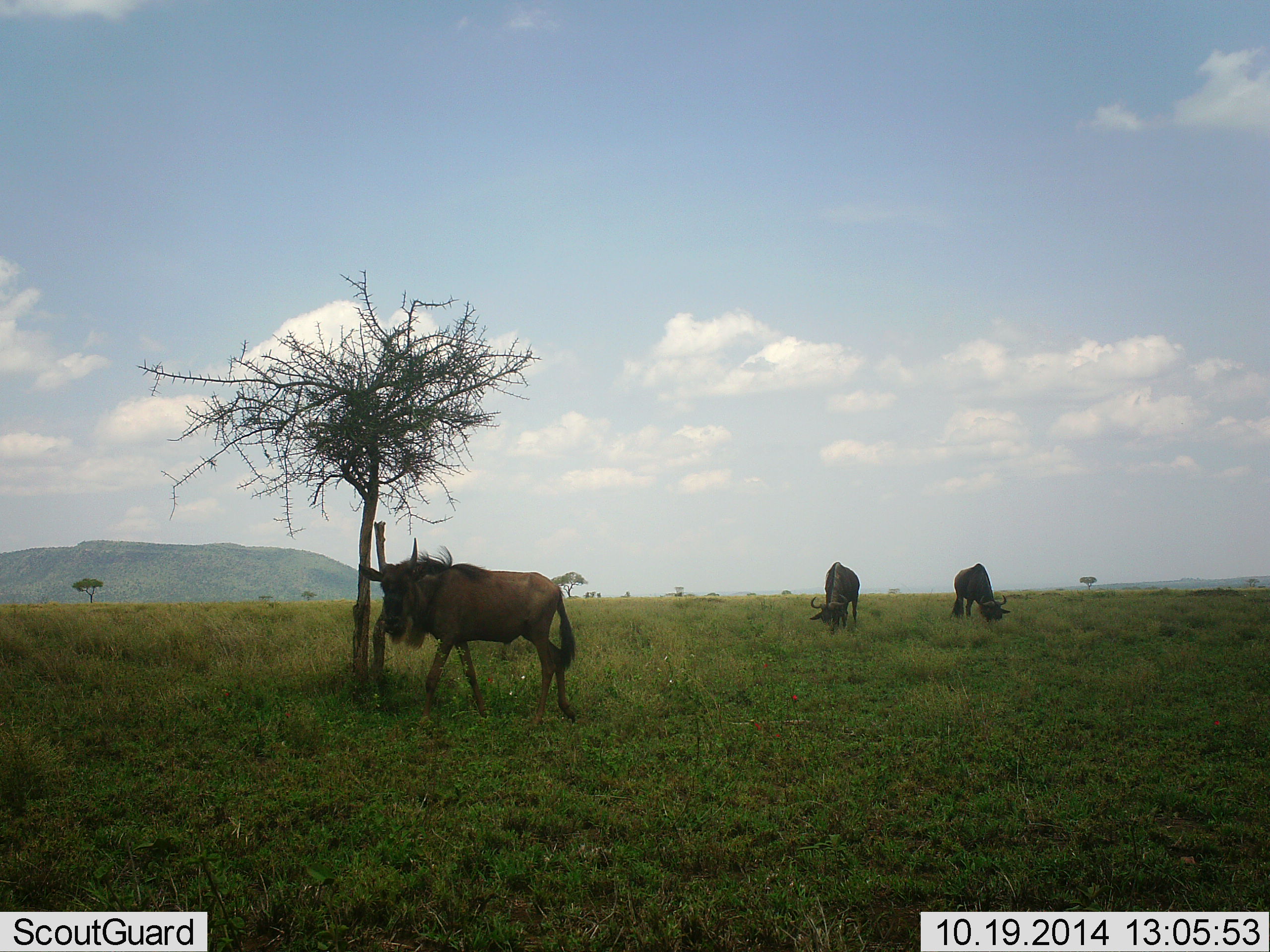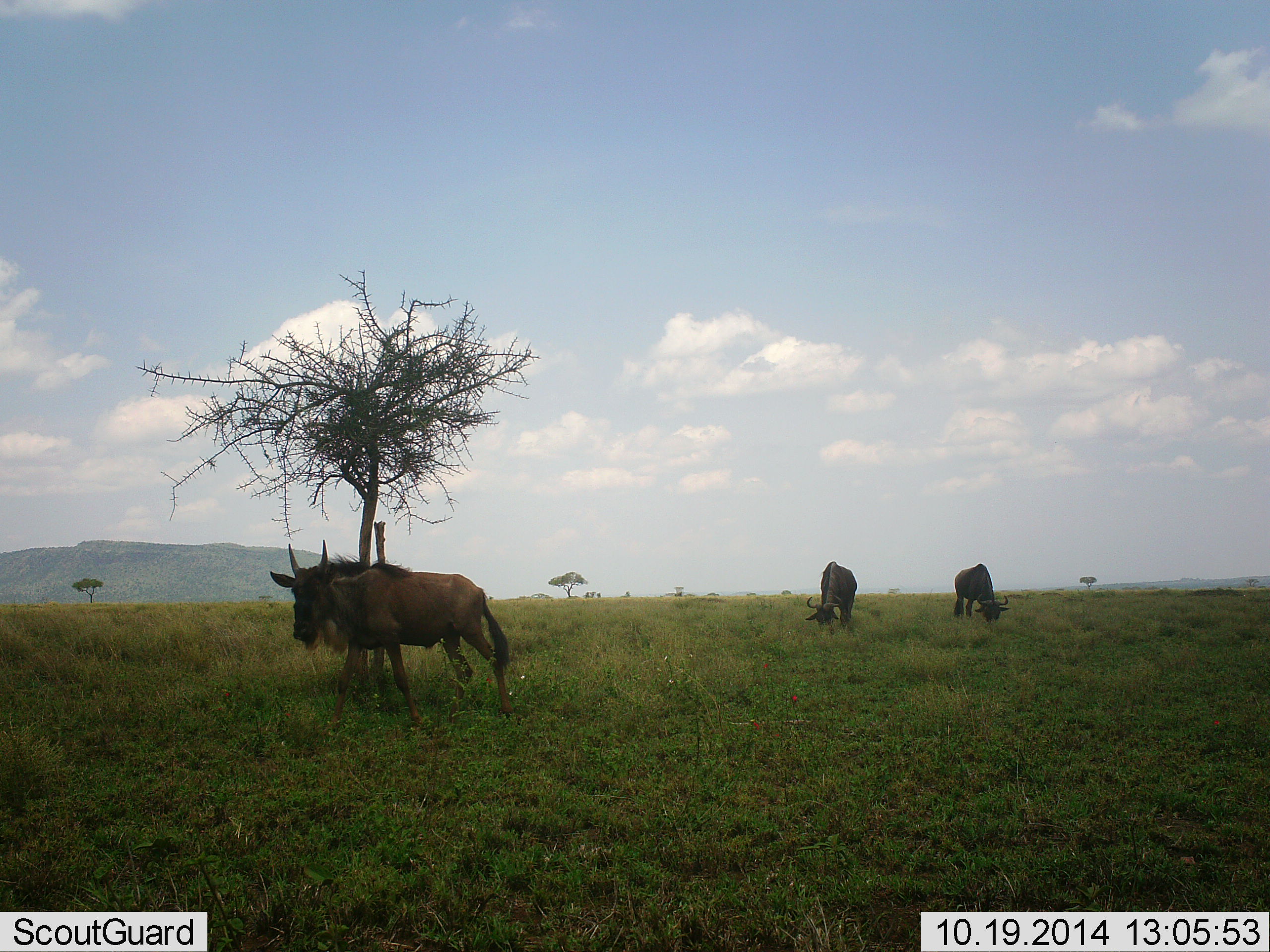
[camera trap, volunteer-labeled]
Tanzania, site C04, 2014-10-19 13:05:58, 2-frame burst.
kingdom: Animalia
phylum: Chordata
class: Mammalia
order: Artiodactyla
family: Bovidae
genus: Connochaetes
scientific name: Connochaetes taurinus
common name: blue wildebeest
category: wildebeest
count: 3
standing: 40%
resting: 10%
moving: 60%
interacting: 0%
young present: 10%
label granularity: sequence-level